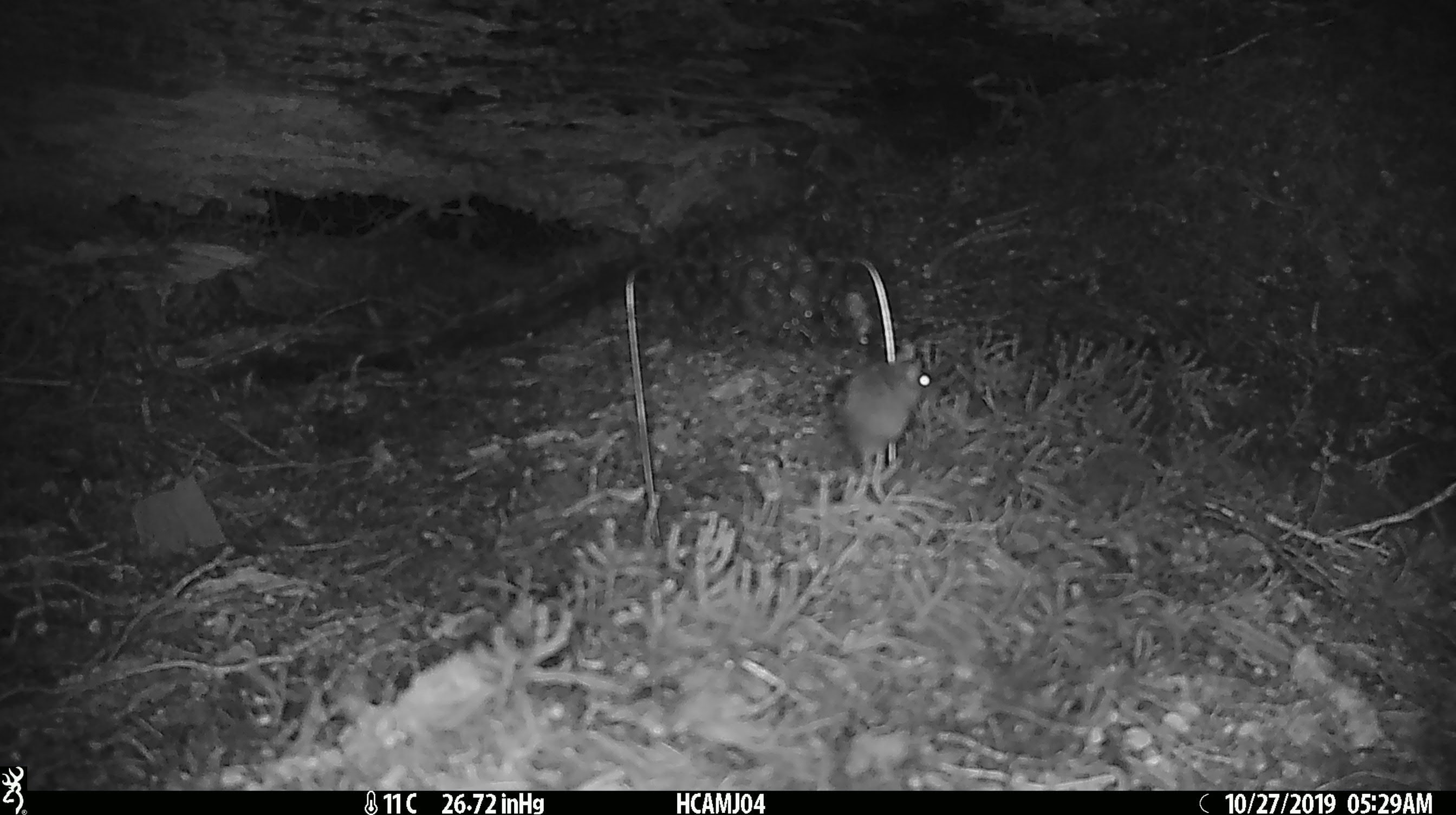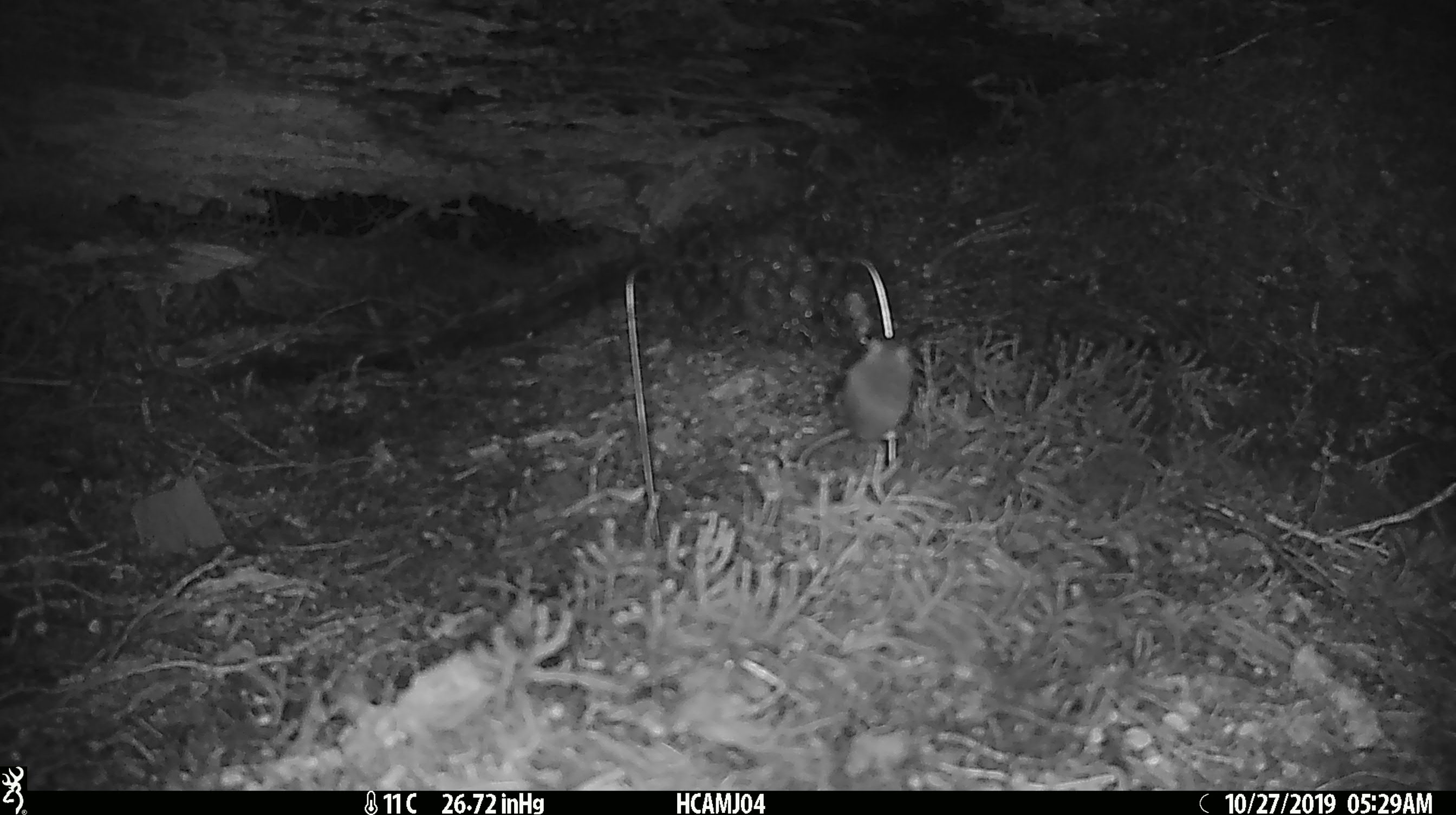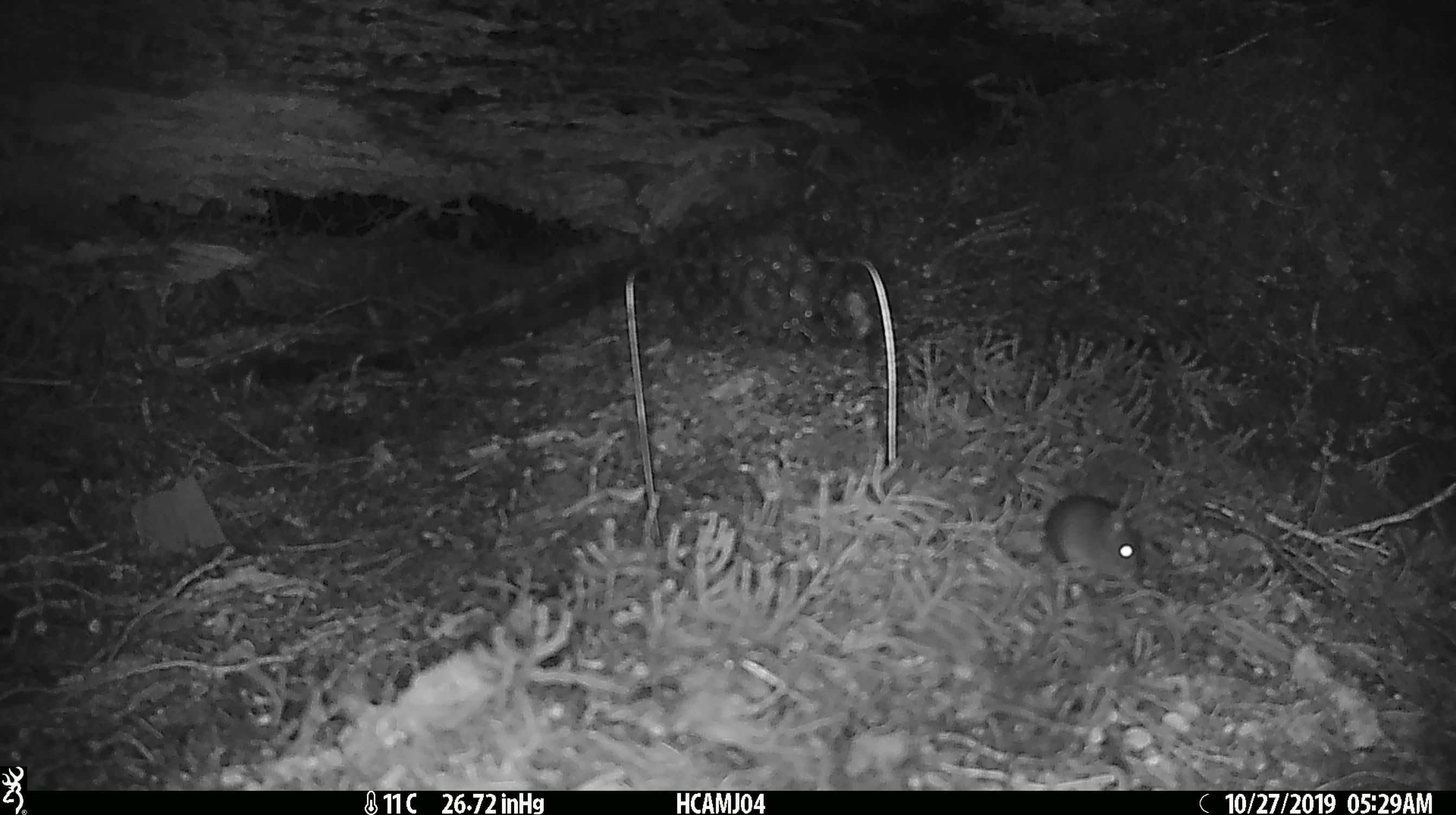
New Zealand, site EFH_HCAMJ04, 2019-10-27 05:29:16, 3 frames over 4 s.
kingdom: Animalia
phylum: Chordata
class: Mammalia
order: Rodentia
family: Muridae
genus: Mus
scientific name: Mus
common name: mouse